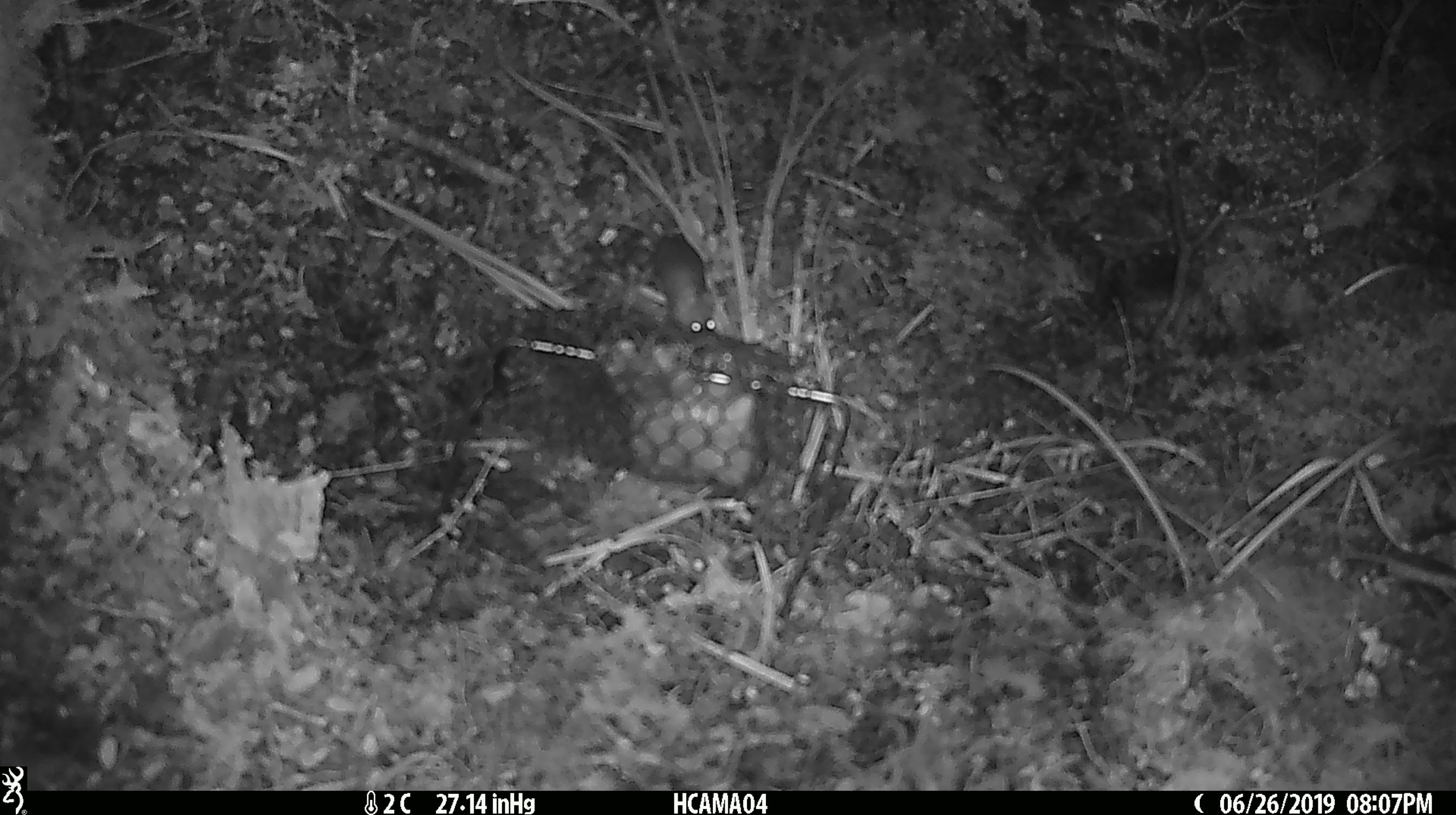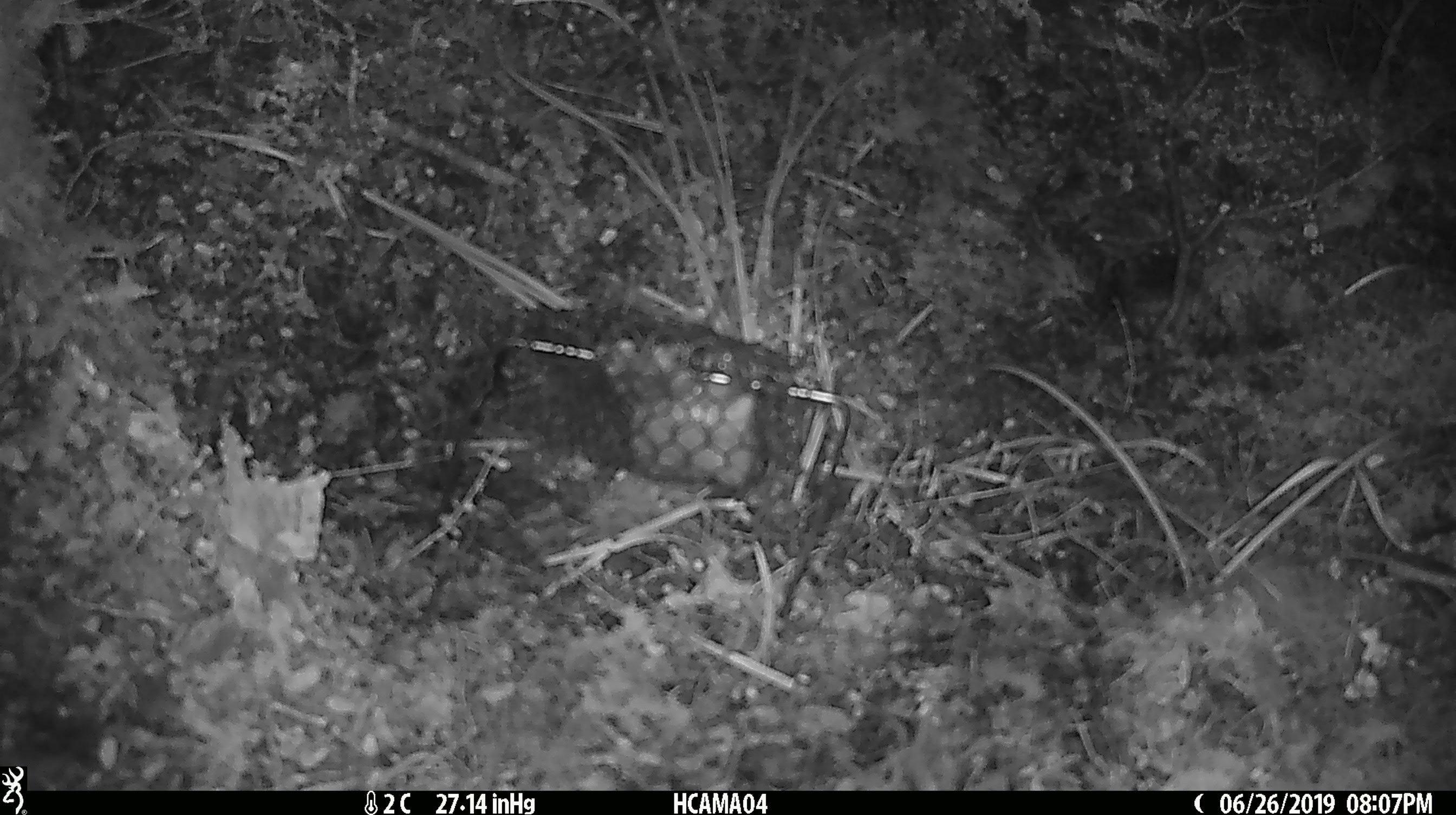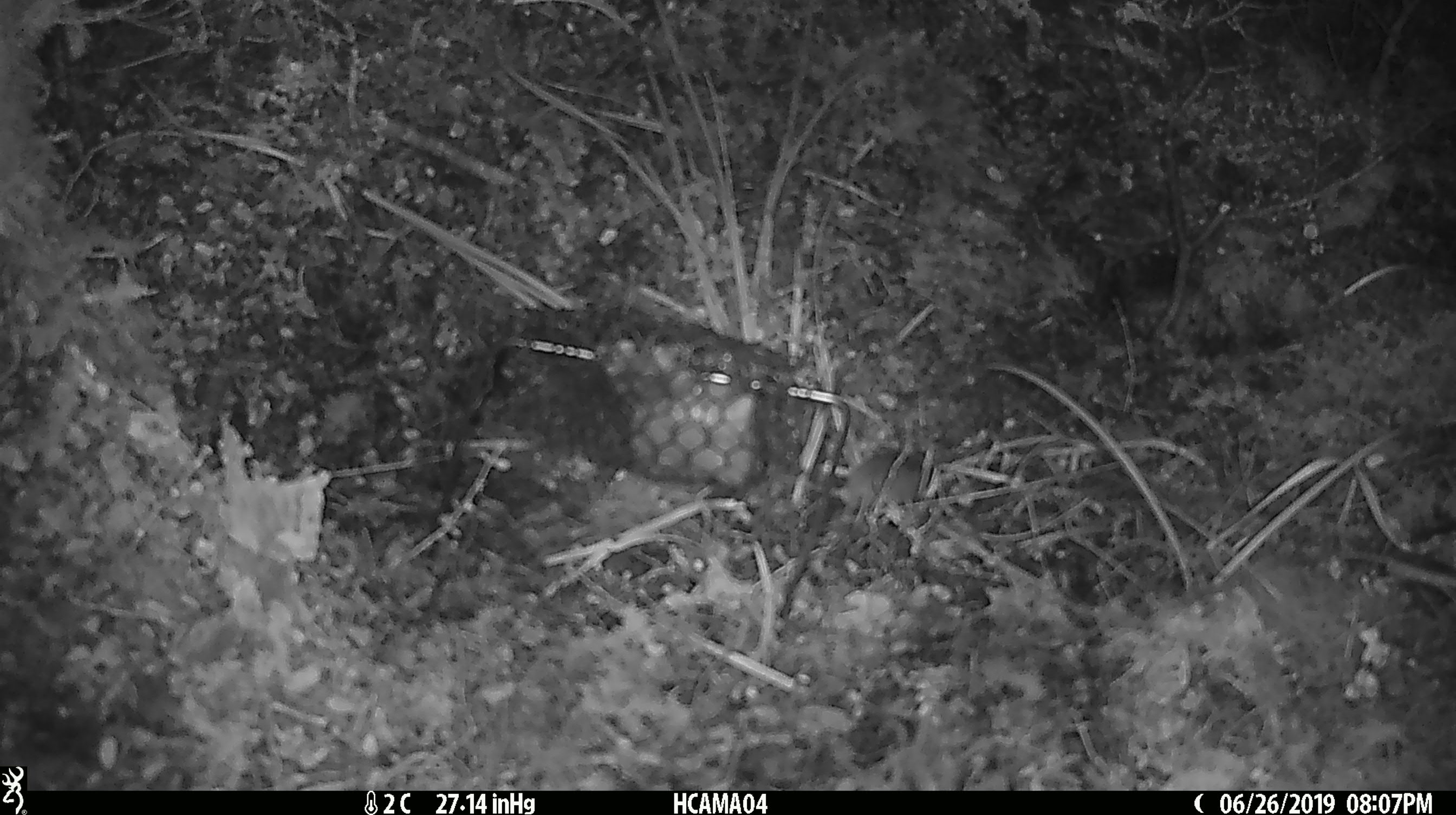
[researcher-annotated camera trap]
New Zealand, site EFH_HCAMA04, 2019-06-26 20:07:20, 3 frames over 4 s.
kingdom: Animalia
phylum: Chordata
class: Mammalia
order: Rodentia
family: Muridae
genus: Mus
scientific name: Mus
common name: mouse